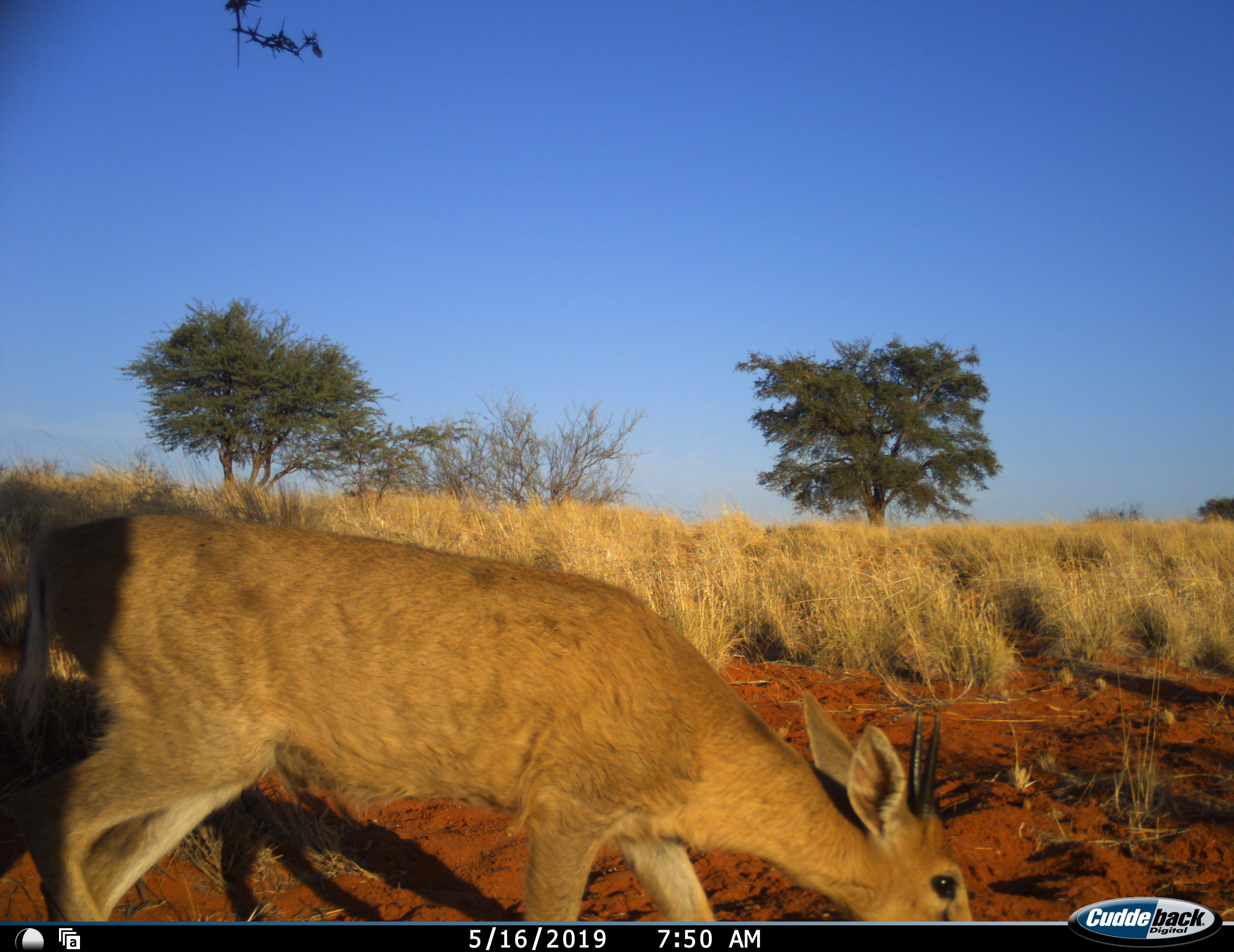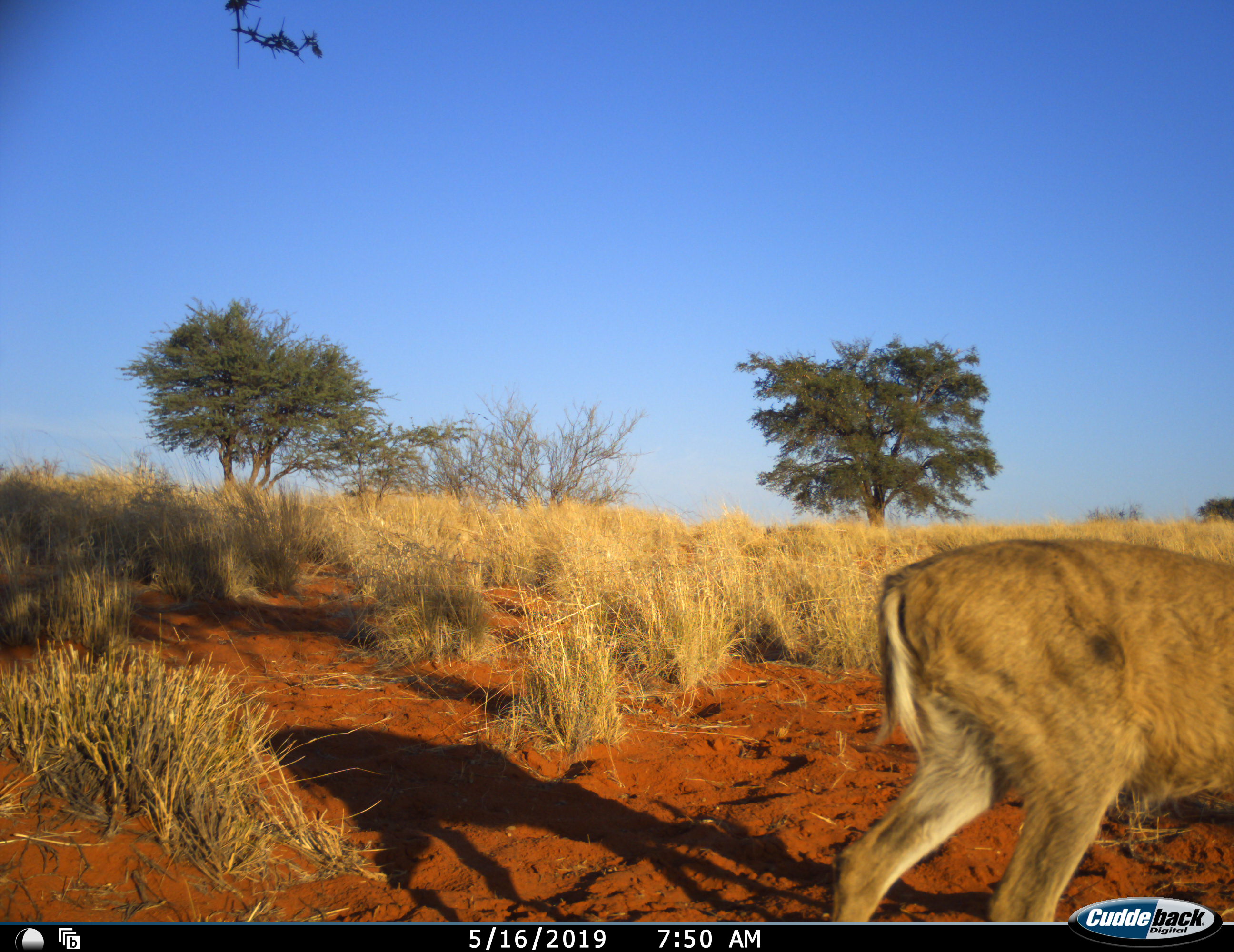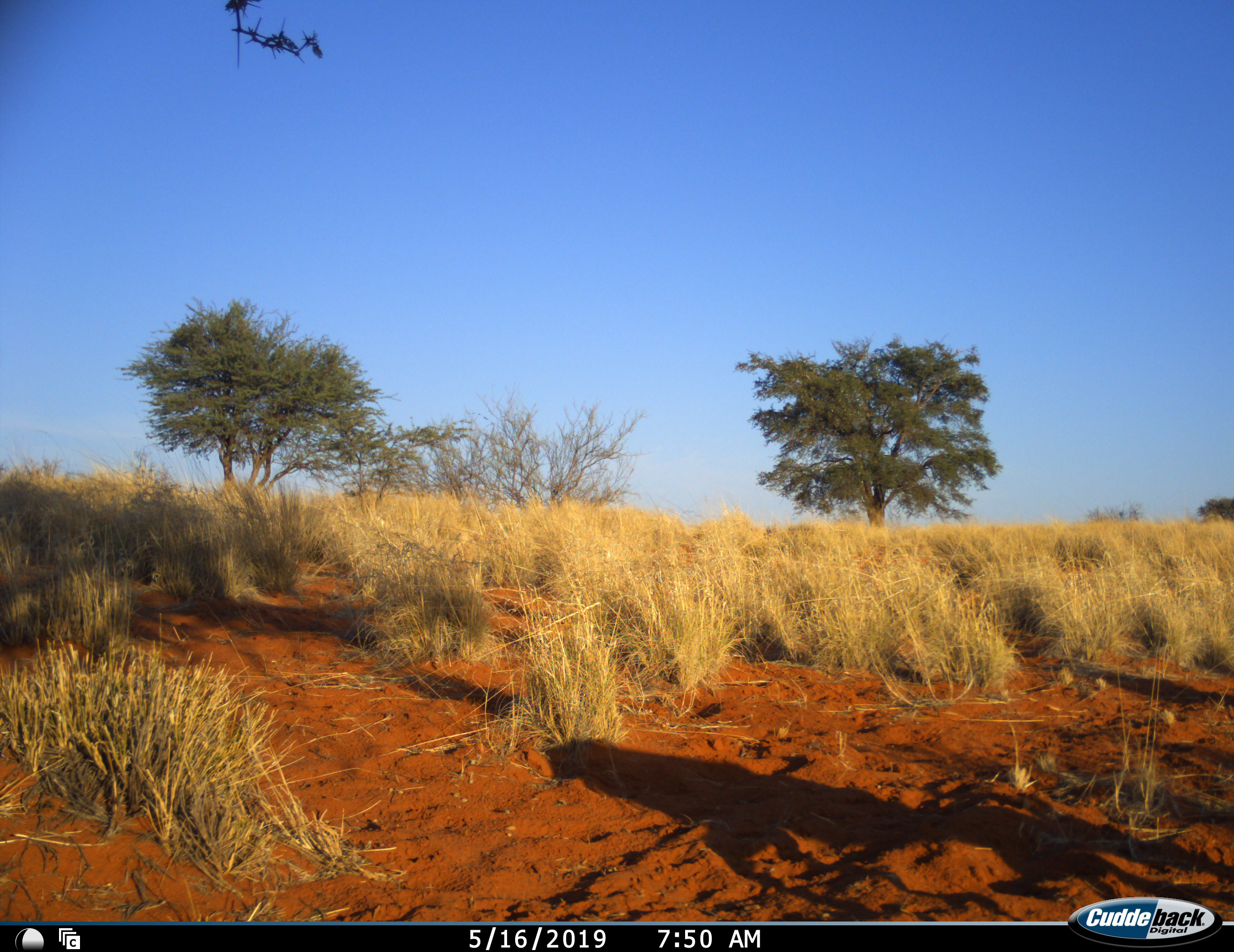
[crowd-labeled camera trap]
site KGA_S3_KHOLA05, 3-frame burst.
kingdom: Animalia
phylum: Chordata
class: Mammalia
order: Artiodactyla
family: Bovidae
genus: Sylvicapra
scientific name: Sylvicapra grimmia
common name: common duiker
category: duikercommongrey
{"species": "duikercommongrey (common duiker) (Sylvicapra grimmia)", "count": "1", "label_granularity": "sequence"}